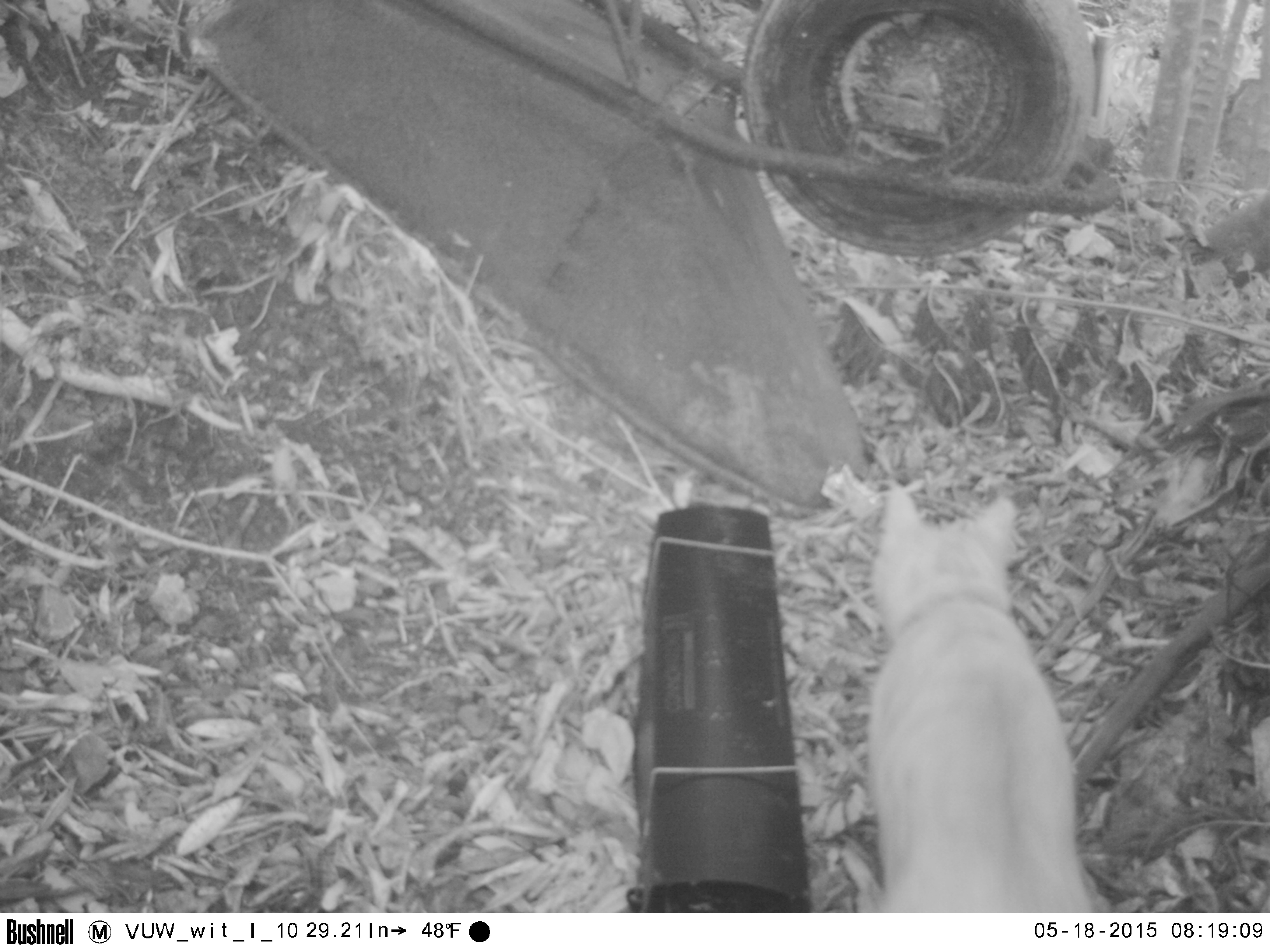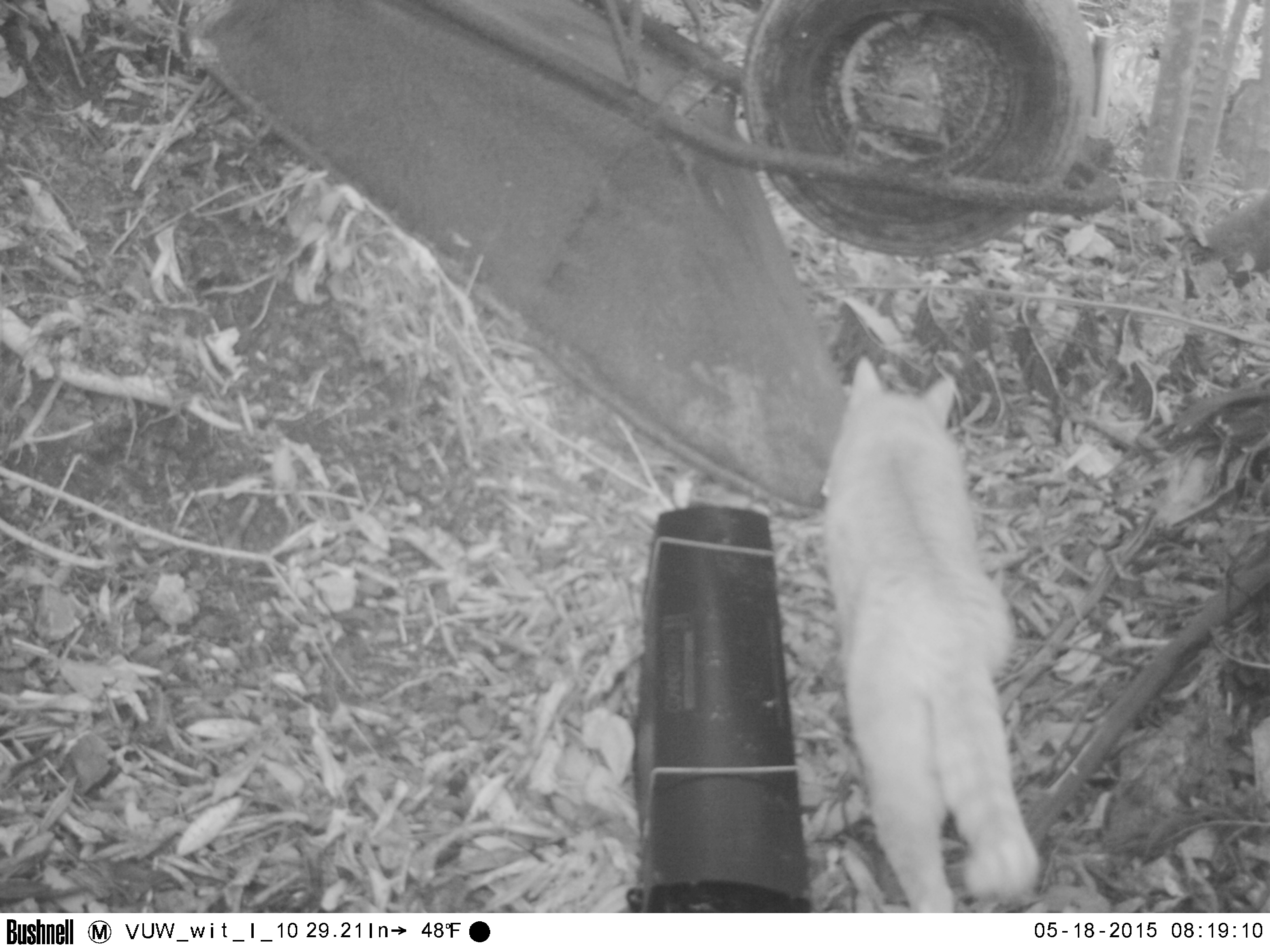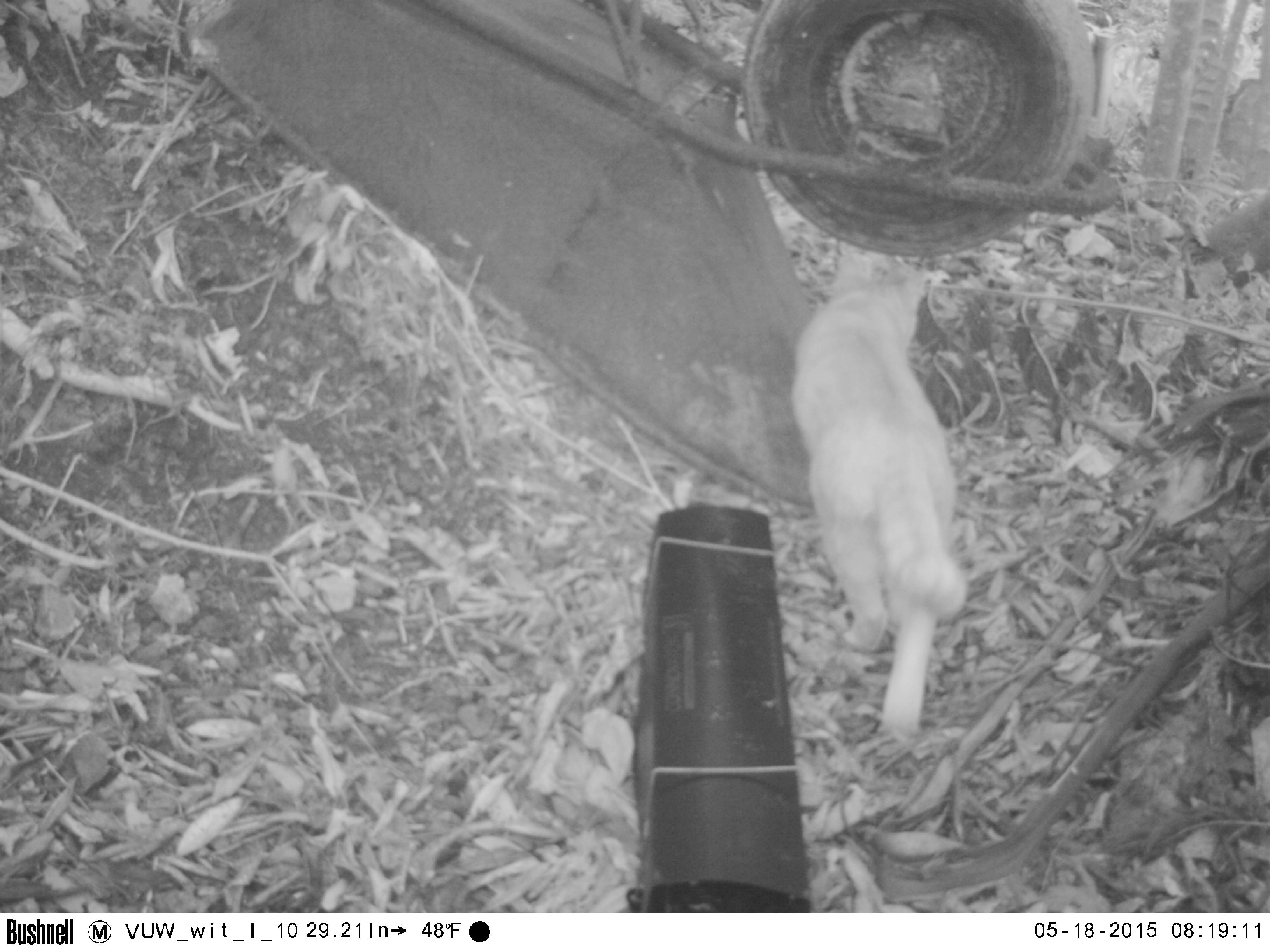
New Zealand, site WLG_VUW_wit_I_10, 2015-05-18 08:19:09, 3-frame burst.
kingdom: Animalia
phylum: Chordata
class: Mammalia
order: Carnivora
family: Felidae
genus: Felis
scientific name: Felis catus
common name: domestic cat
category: cat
Cat (domestic cat) (Felis catus).